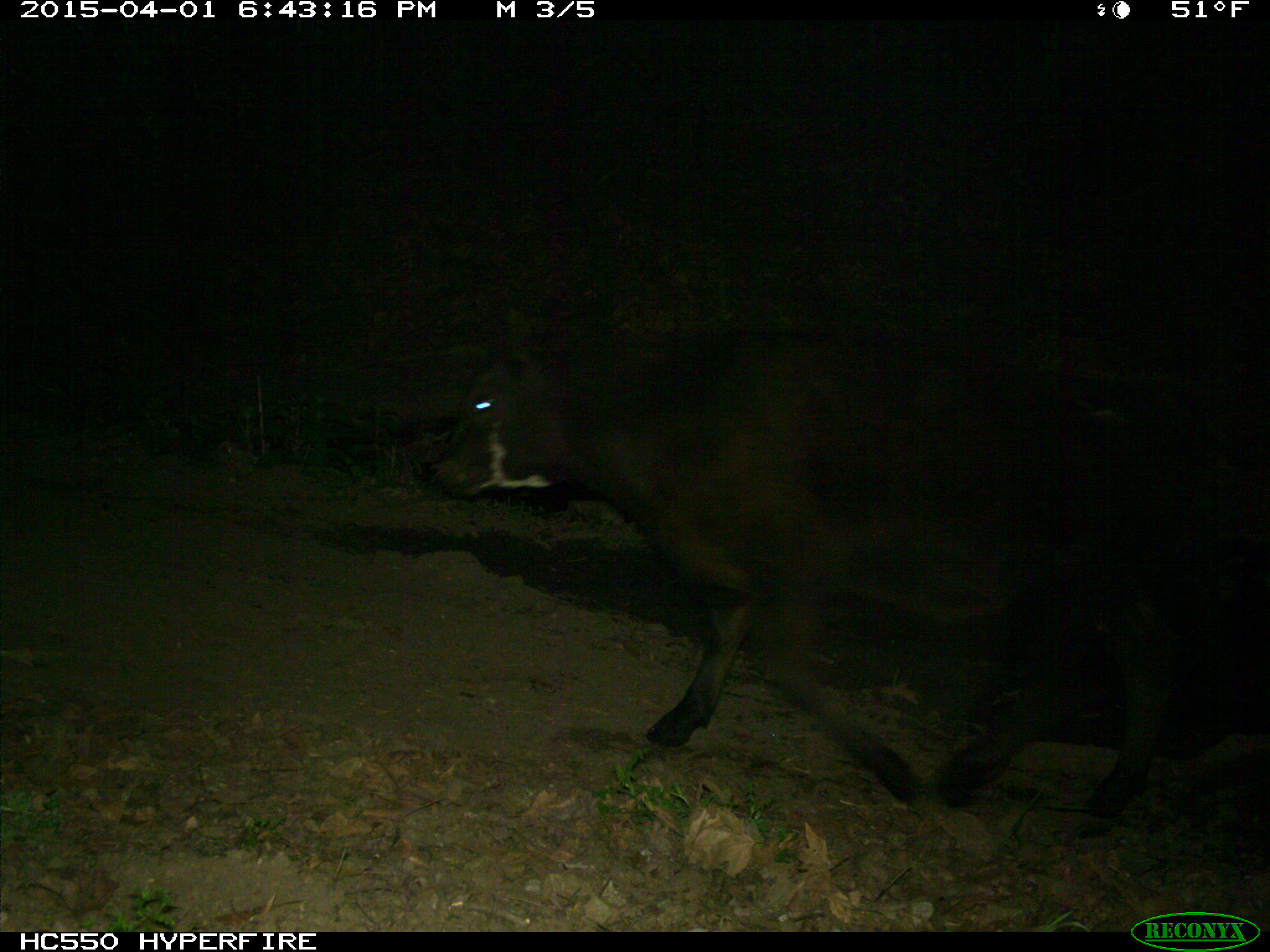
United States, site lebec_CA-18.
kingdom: Animalia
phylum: Chordata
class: Mammalia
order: Artiodactyla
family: Bovidae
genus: Bos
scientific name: Bos taurus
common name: domestic cow